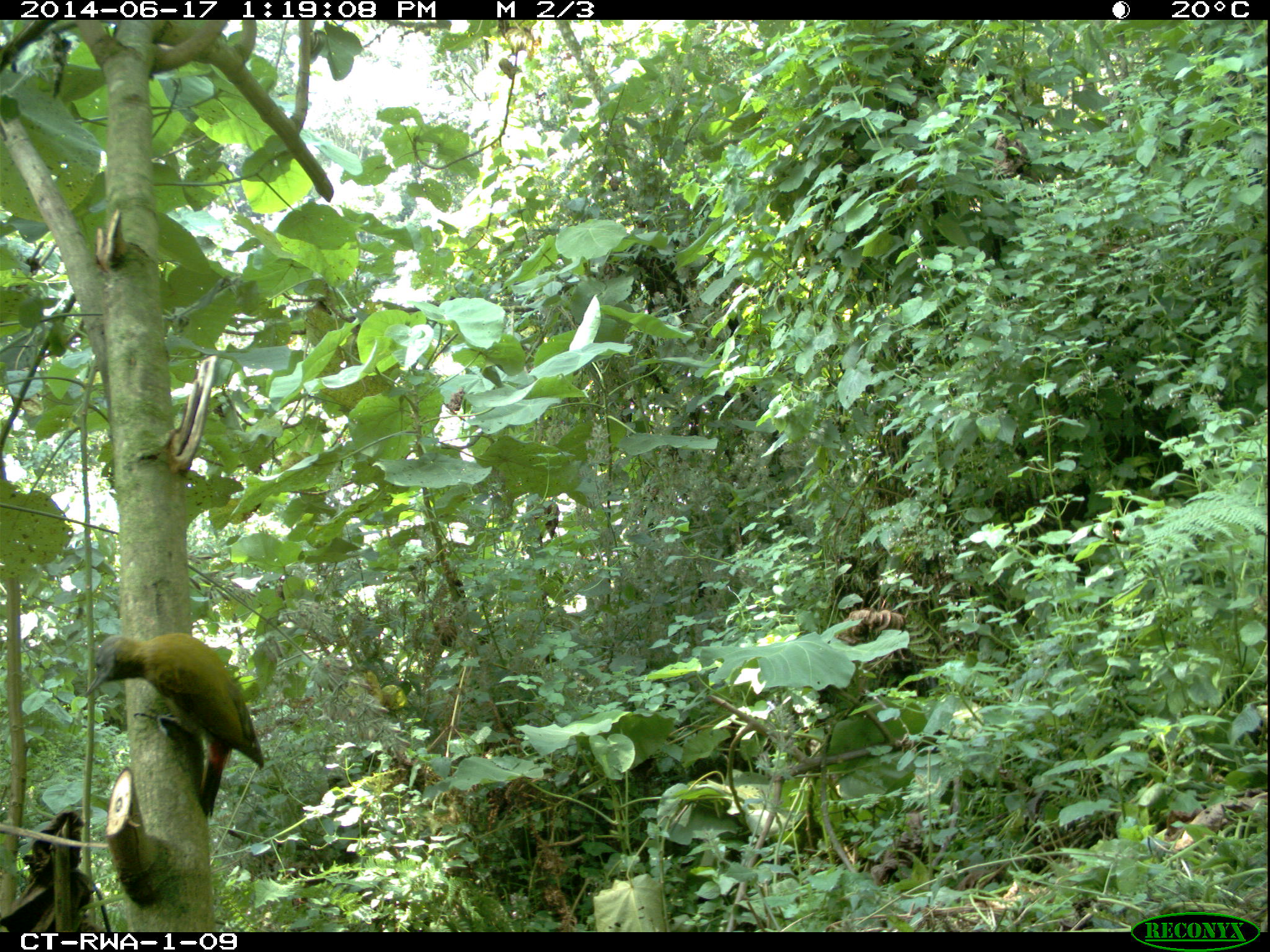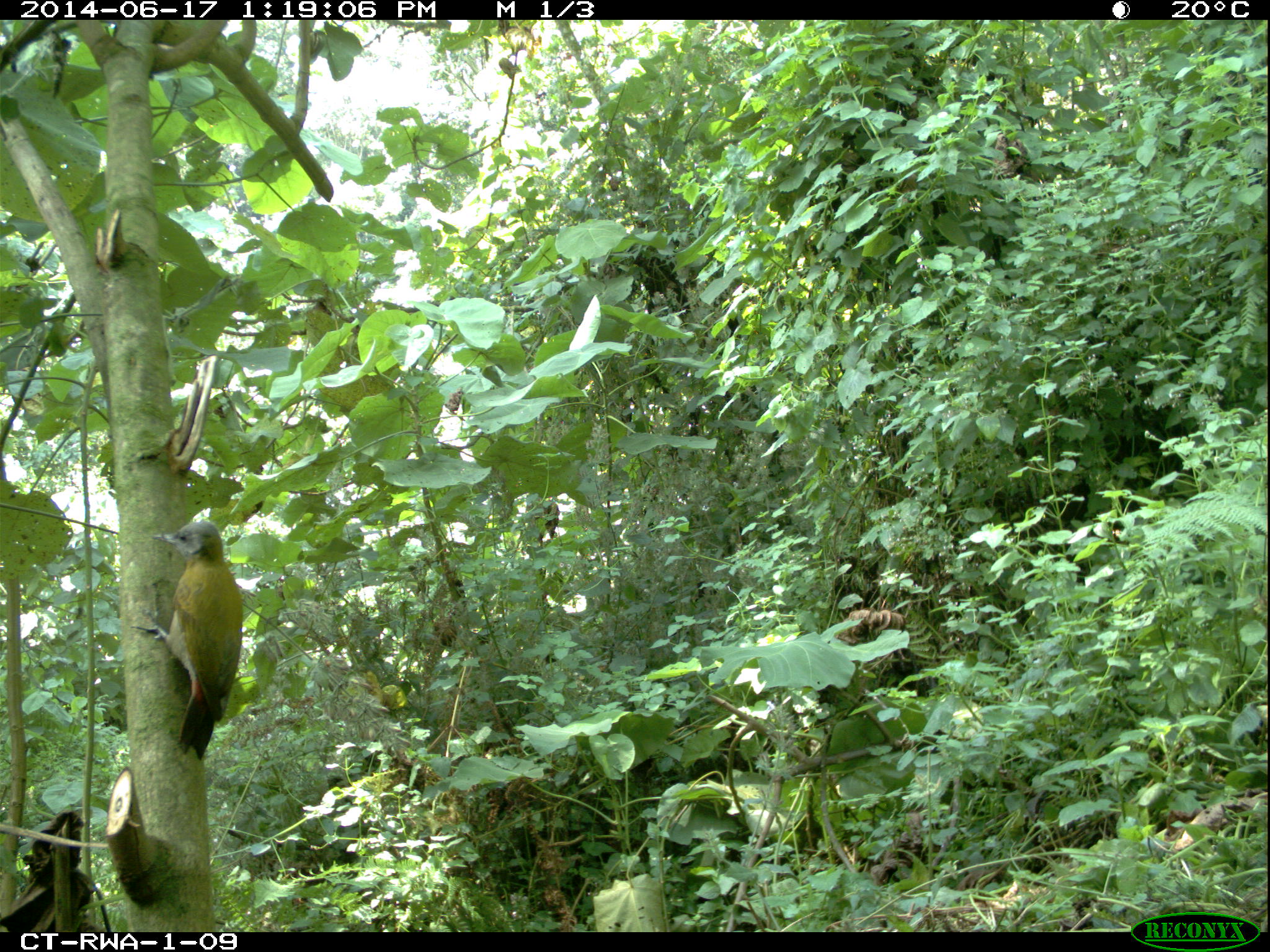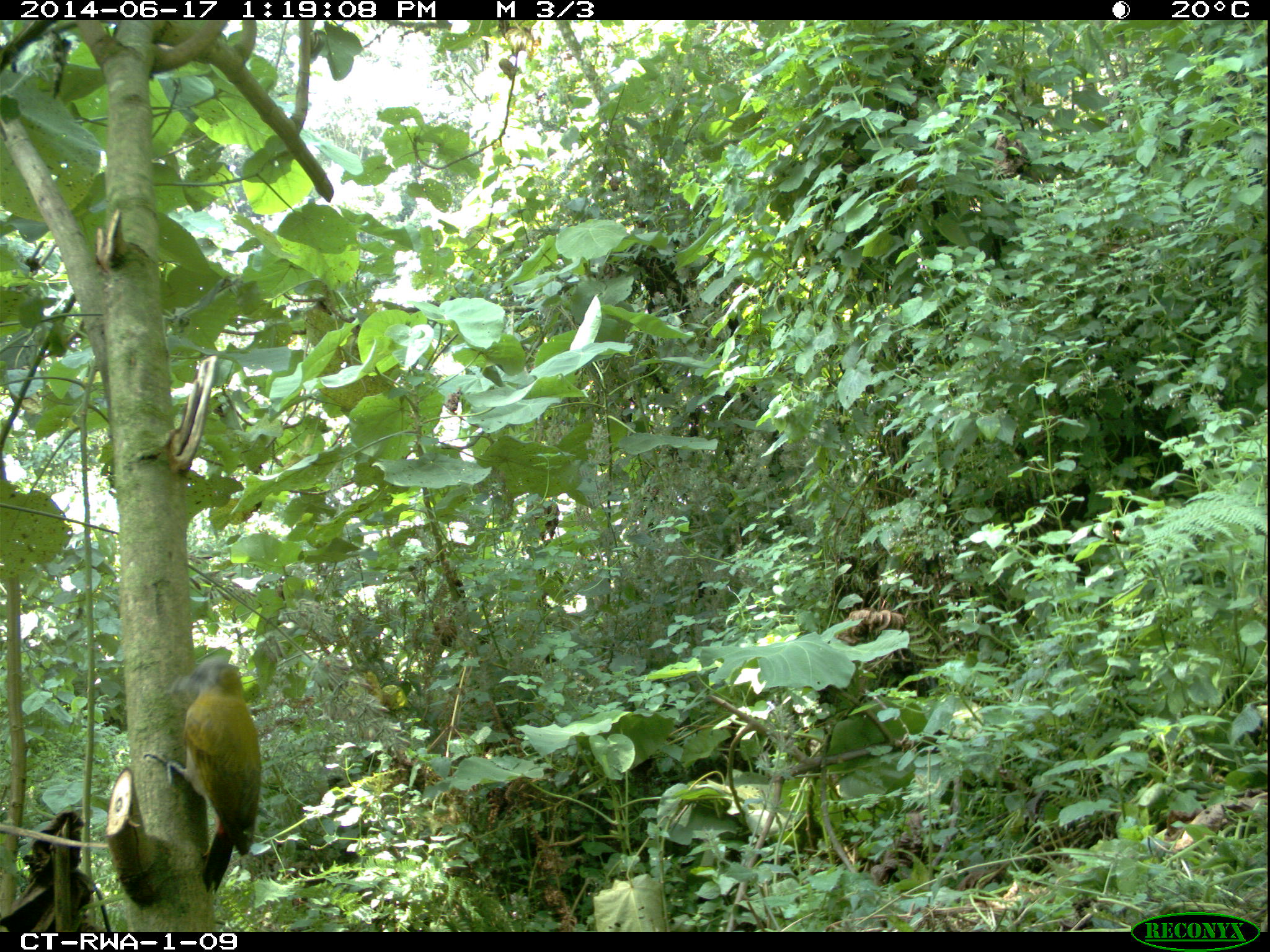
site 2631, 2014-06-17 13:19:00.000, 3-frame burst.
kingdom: Animalia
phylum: Chordata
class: Aves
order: Piciformes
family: Picidae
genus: Chloropicus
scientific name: Chloropicus griseocephalus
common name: olive woodpecker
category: mesopicos griseocephalus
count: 1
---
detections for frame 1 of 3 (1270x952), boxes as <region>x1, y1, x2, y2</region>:
mesopicos griseocephalus: <region>85, 635, 264, 816</region>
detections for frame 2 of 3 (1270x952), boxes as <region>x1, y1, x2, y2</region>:
mesopicos griseocephalus: <region>130, 521, 243, 759</region>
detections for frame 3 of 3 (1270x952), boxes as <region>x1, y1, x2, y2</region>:
mesopicos griseocephalus: <region>141, 655, 262, 894</region>